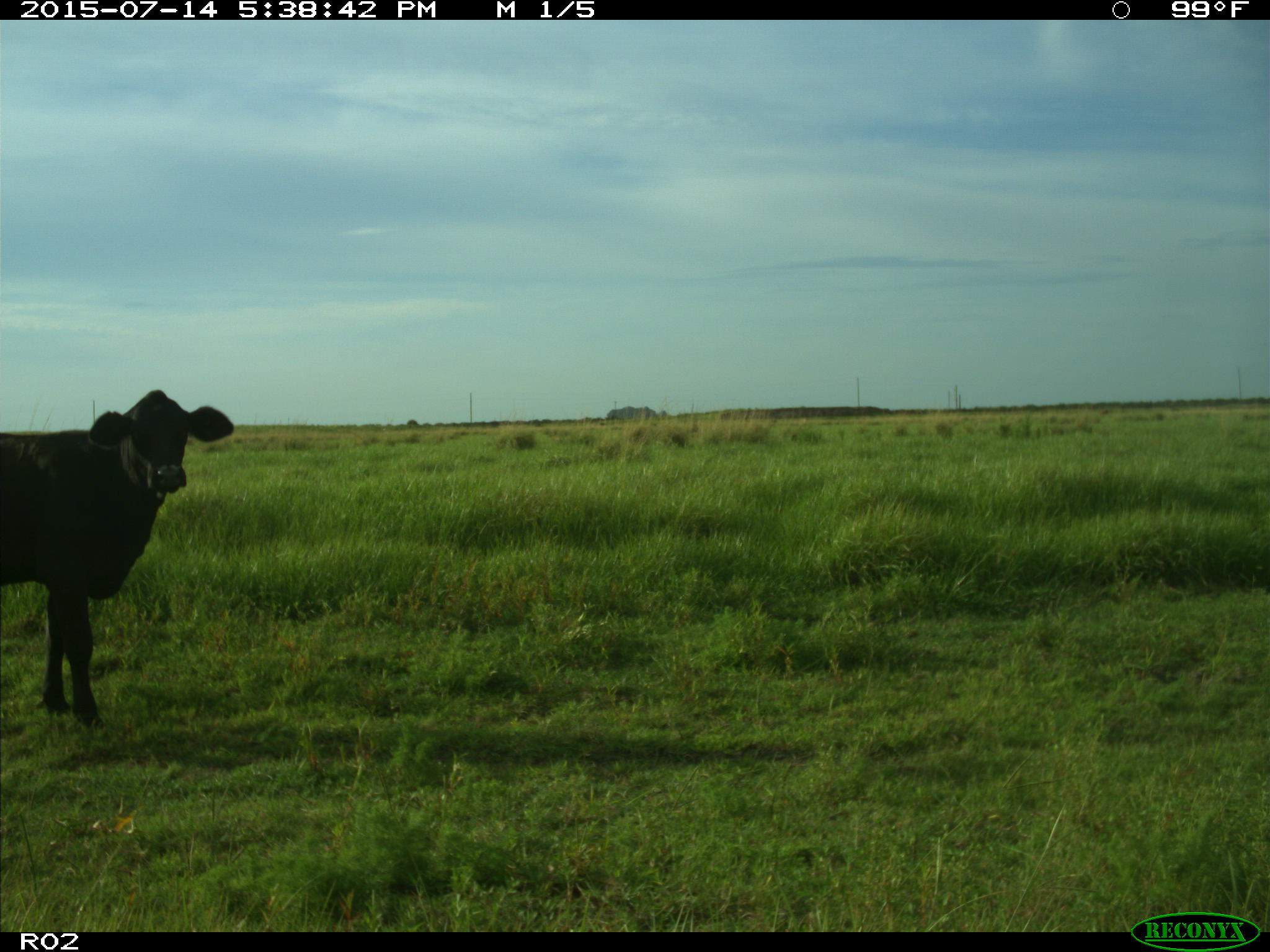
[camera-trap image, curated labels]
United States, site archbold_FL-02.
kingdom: Animalia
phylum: Chordata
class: Mammalia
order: Artiodactyla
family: Bovidae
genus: Bos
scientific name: Bos taurus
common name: domestic cow